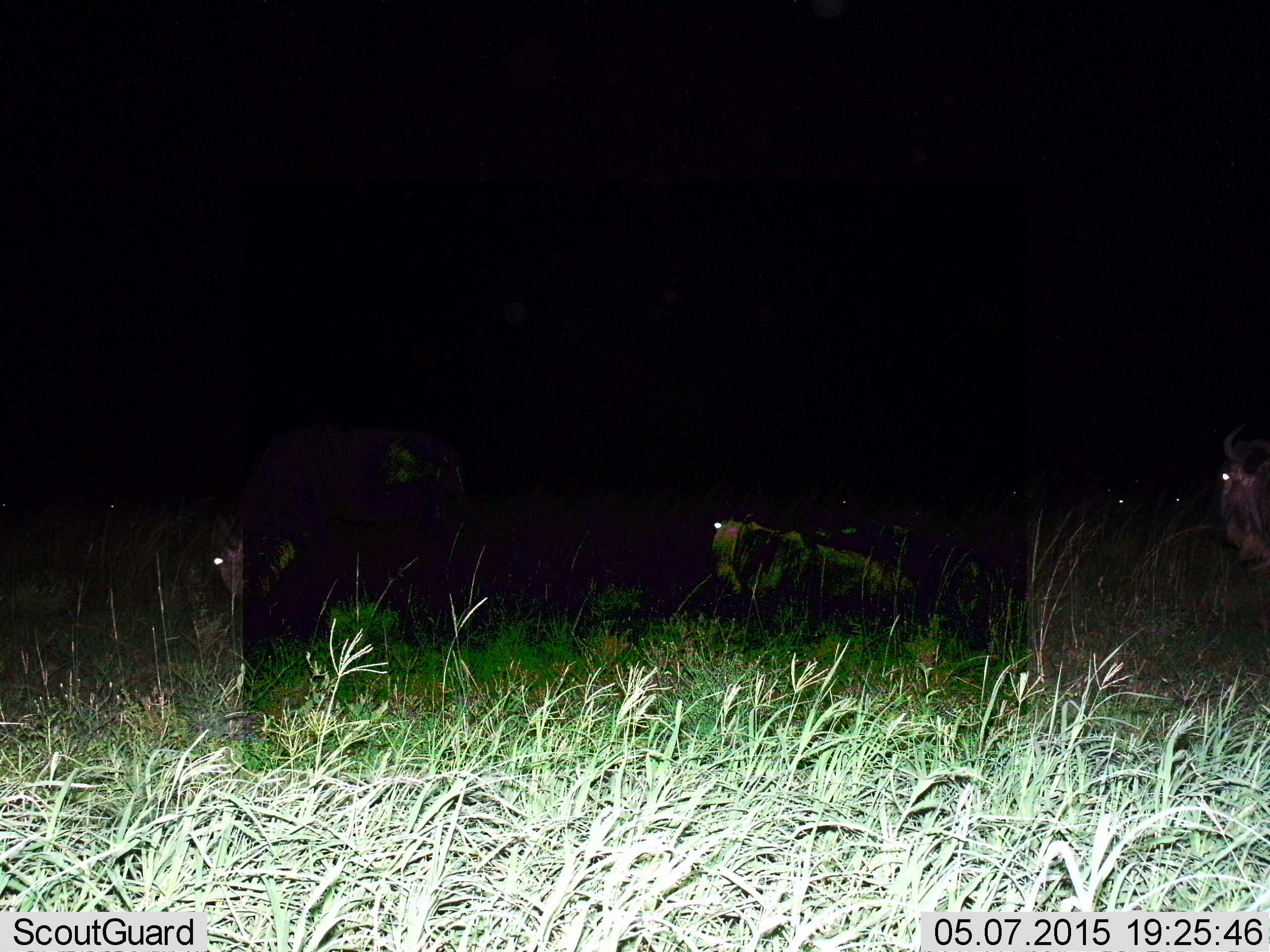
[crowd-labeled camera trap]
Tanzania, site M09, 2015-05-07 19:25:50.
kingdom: Animalia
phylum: Chordata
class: Mammalia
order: Artiodactyla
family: Bovidae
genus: Connochaetes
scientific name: Connochaetes taurinus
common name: blue wildebeest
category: wildebeest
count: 4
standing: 50%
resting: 20%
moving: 50%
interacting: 0%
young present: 0%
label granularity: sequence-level